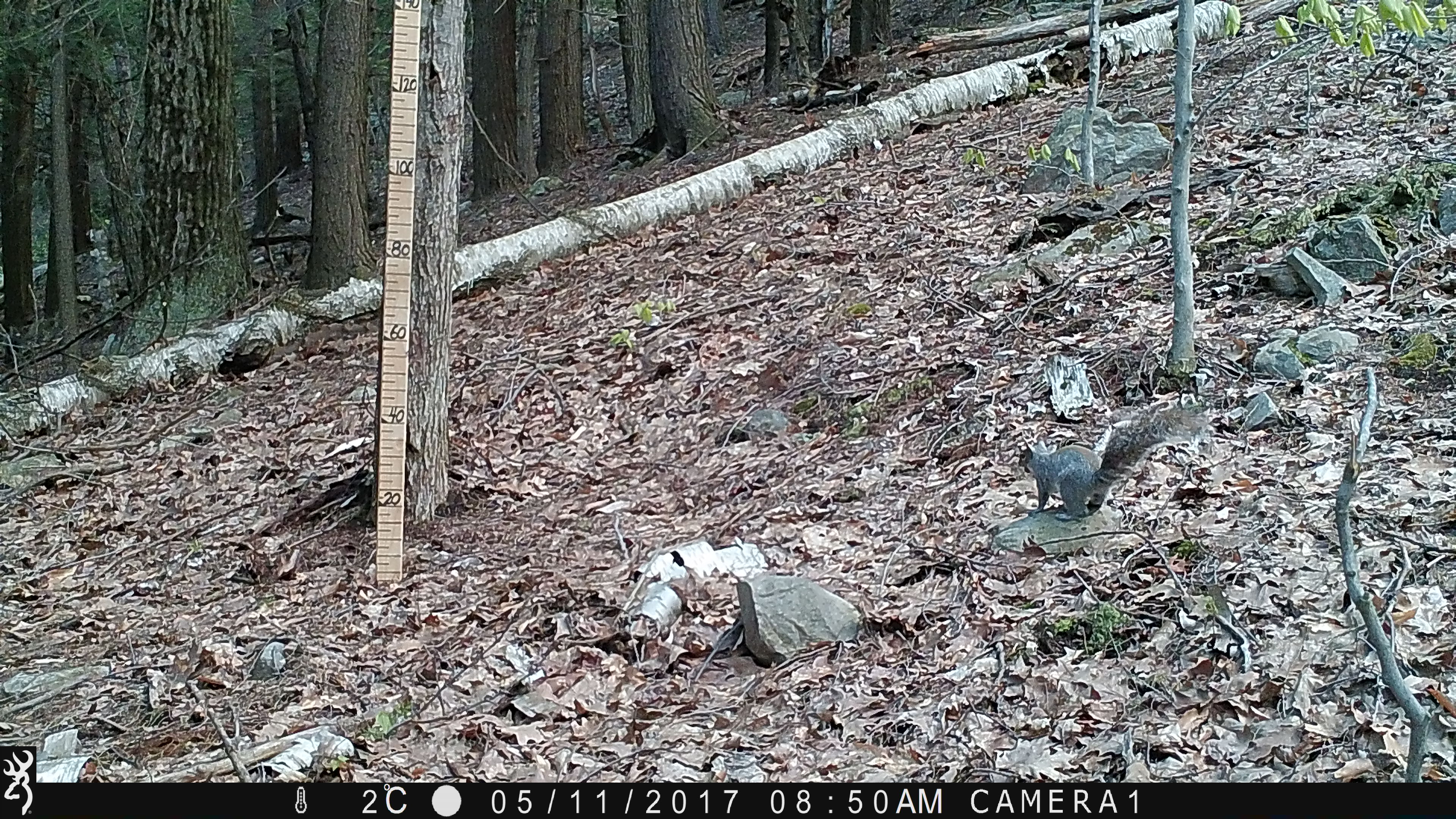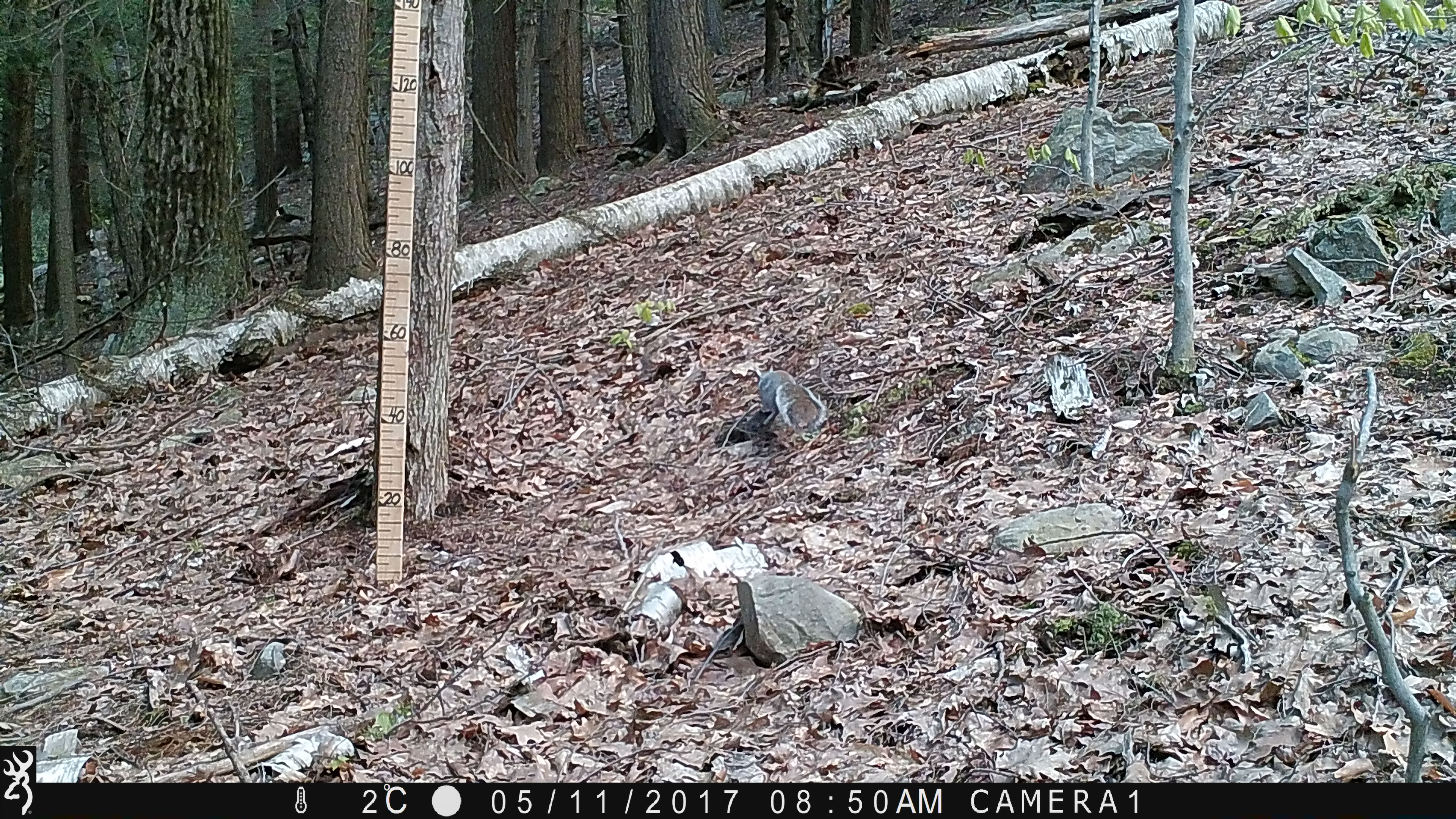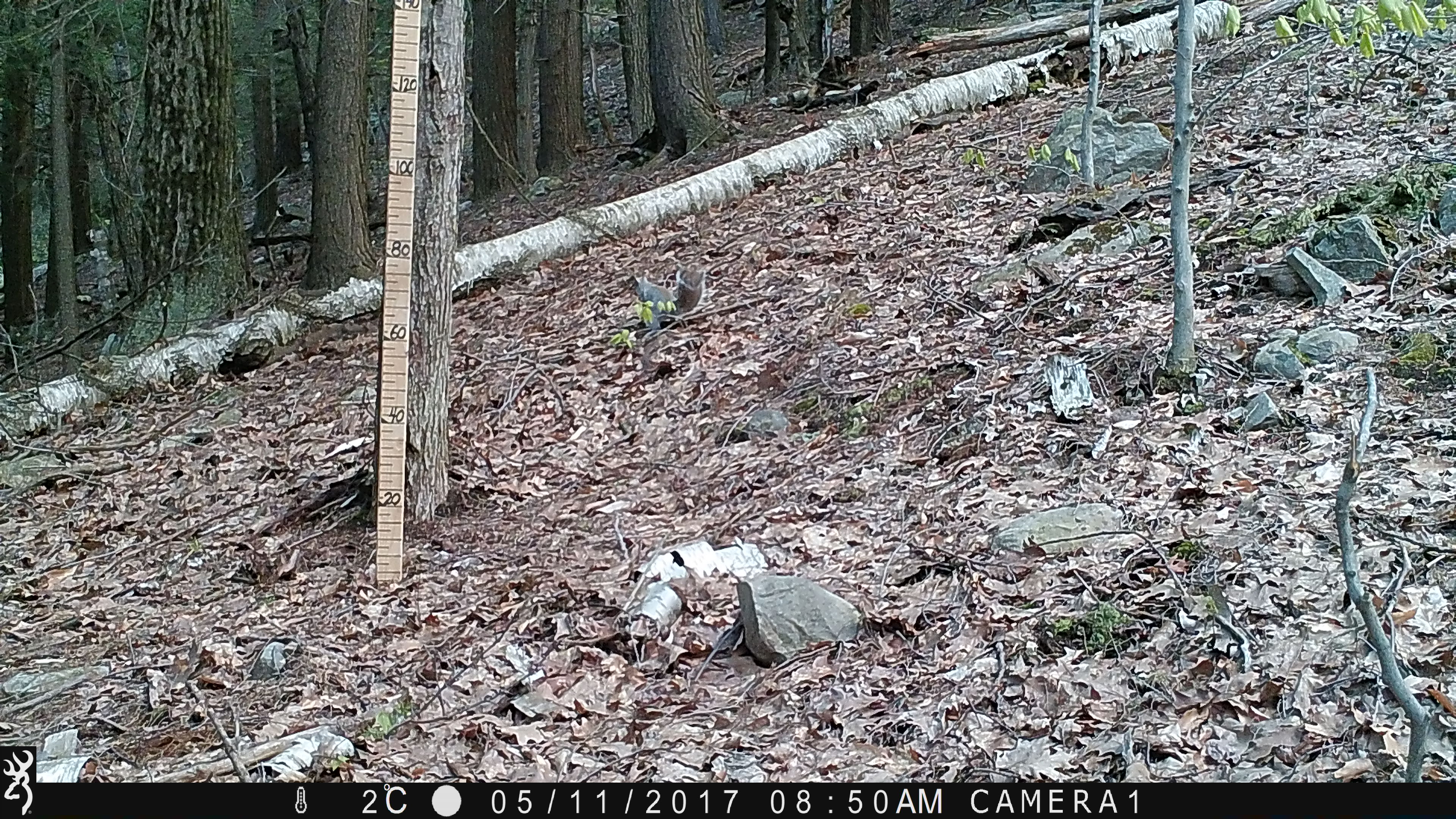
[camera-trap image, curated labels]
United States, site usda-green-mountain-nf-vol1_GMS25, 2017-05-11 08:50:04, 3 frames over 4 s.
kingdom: Animalia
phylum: Chordata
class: Mammalia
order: Rodentia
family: Sciuridae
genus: Sciurus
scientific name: Sciurus carolinensis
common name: gray squirrel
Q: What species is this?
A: Gray squirrel (Sciurus carolinensis).